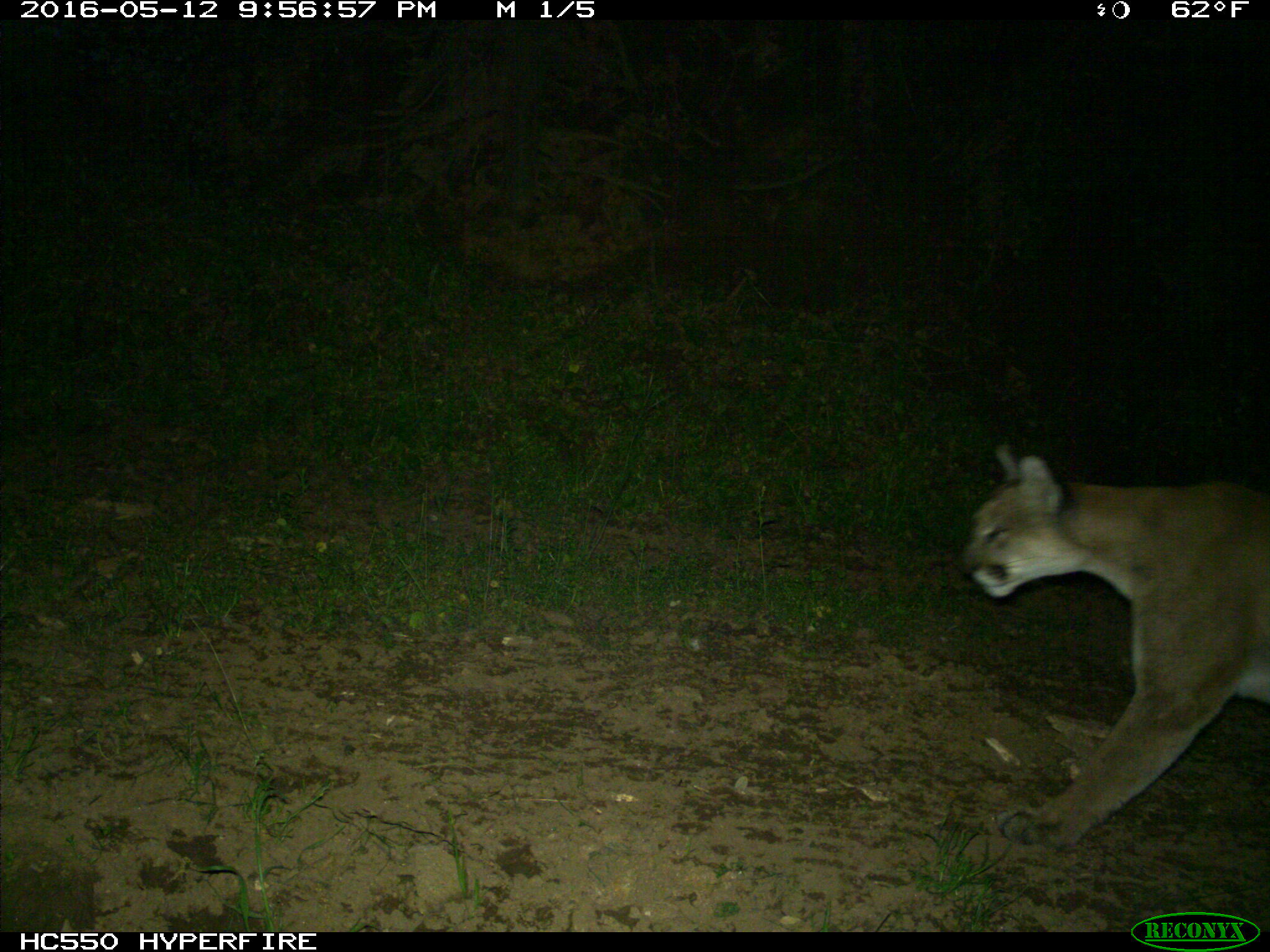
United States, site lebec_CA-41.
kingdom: Animalia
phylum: Chordata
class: Mammalia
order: Carnivora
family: Felidae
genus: Puma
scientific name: Puma concolor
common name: mountain lion